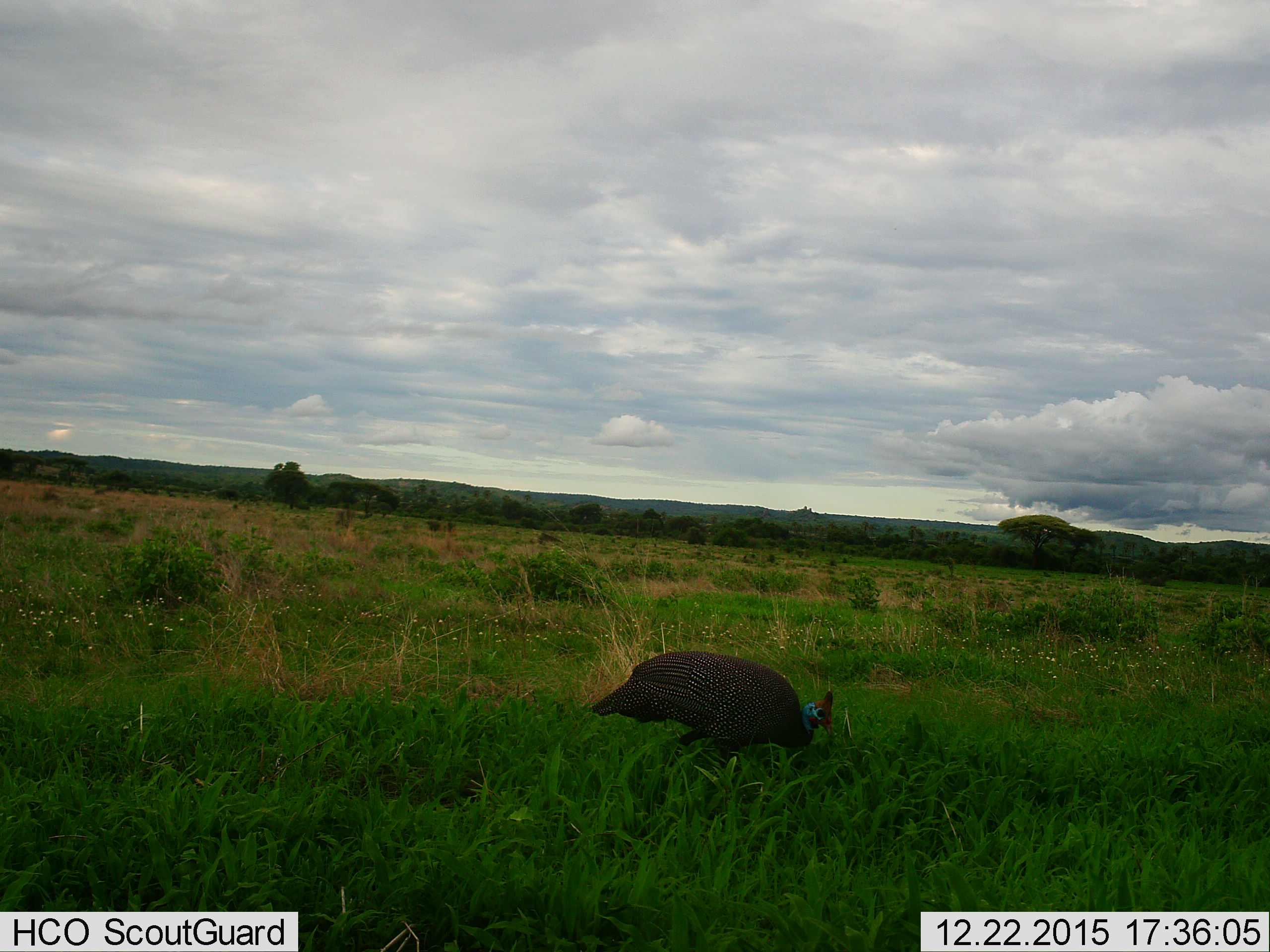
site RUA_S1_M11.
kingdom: Animalia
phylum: Chordata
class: Aves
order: Galliformes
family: Numididae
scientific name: Numididae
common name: guineafowl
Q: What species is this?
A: Guineafowl (Numididae).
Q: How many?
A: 1.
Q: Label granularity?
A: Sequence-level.